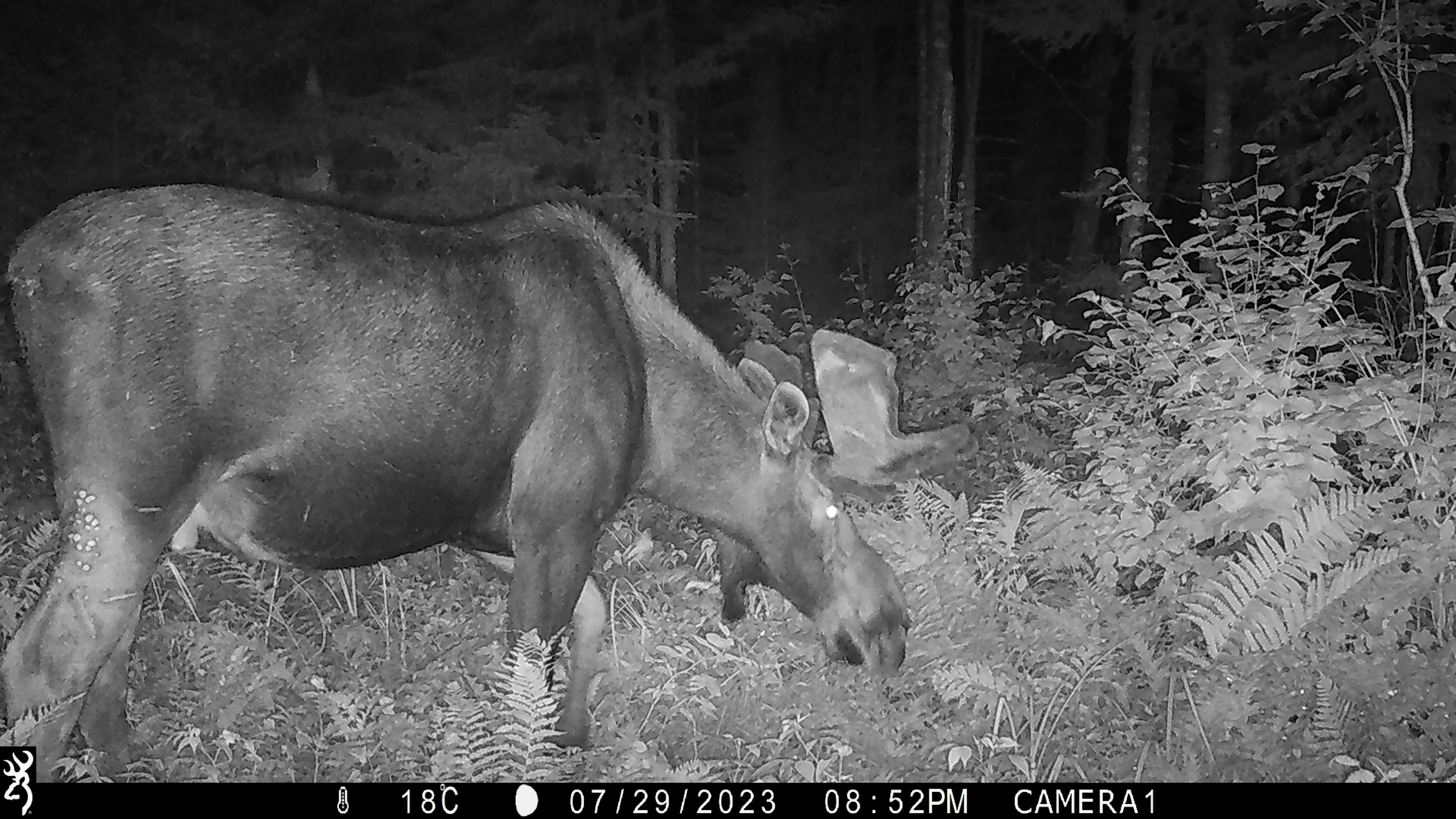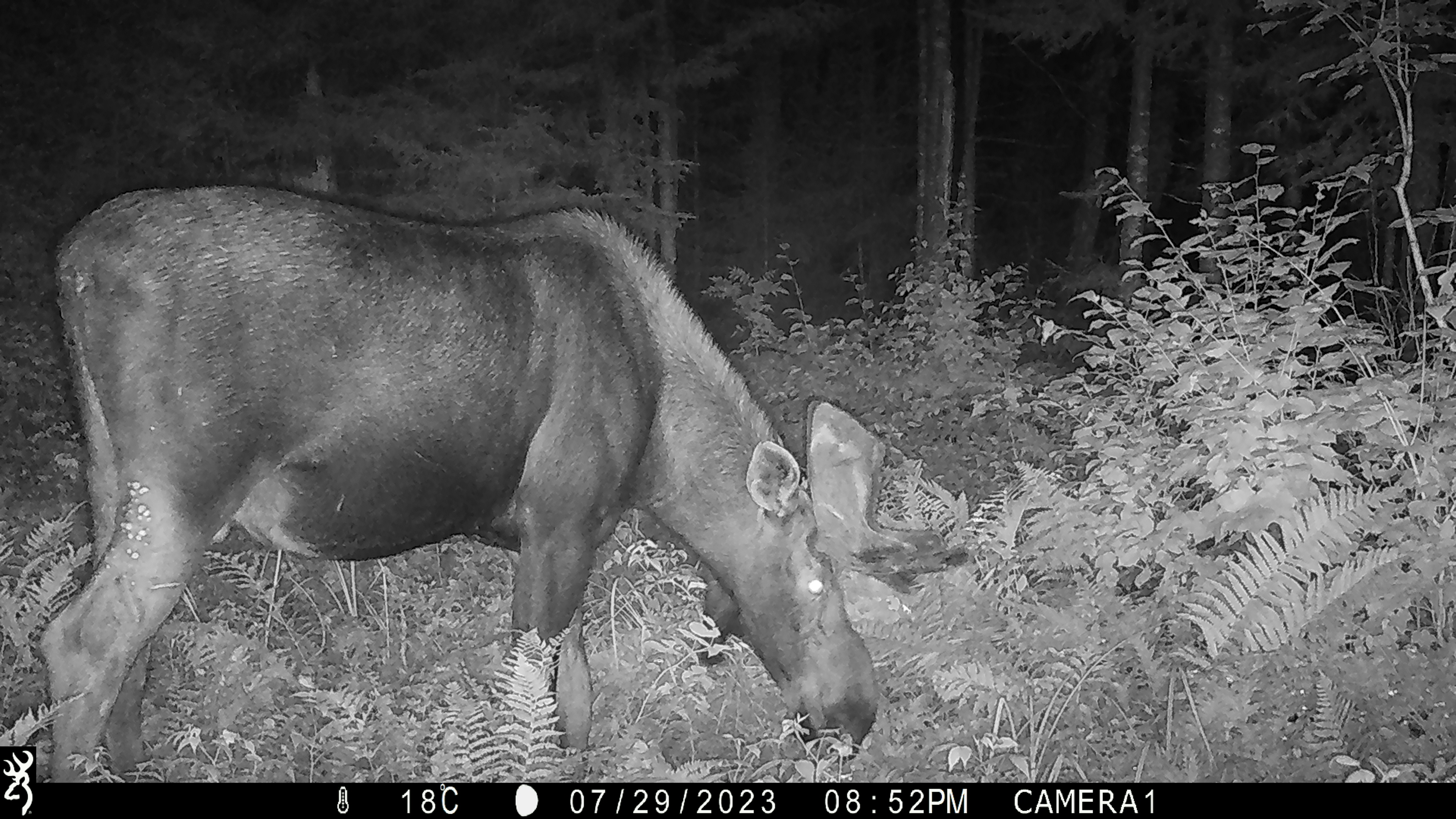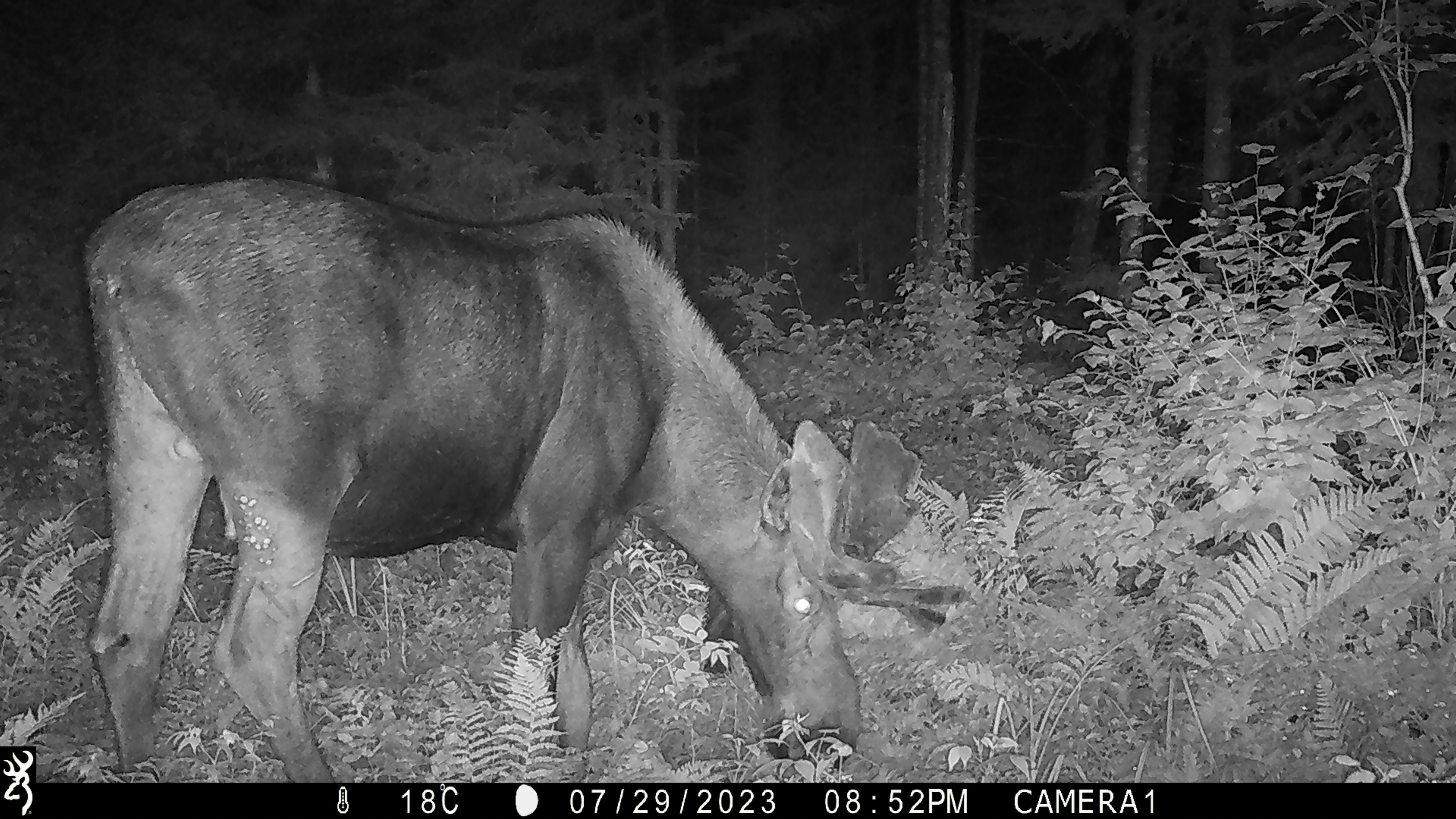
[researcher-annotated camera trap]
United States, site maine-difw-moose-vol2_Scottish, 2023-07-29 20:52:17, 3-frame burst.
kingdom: Animalia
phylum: Chordata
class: Mammalia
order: Artiodactyla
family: Cervidae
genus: Alces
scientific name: Alces alces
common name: moose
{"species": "moose (Alces alces)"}